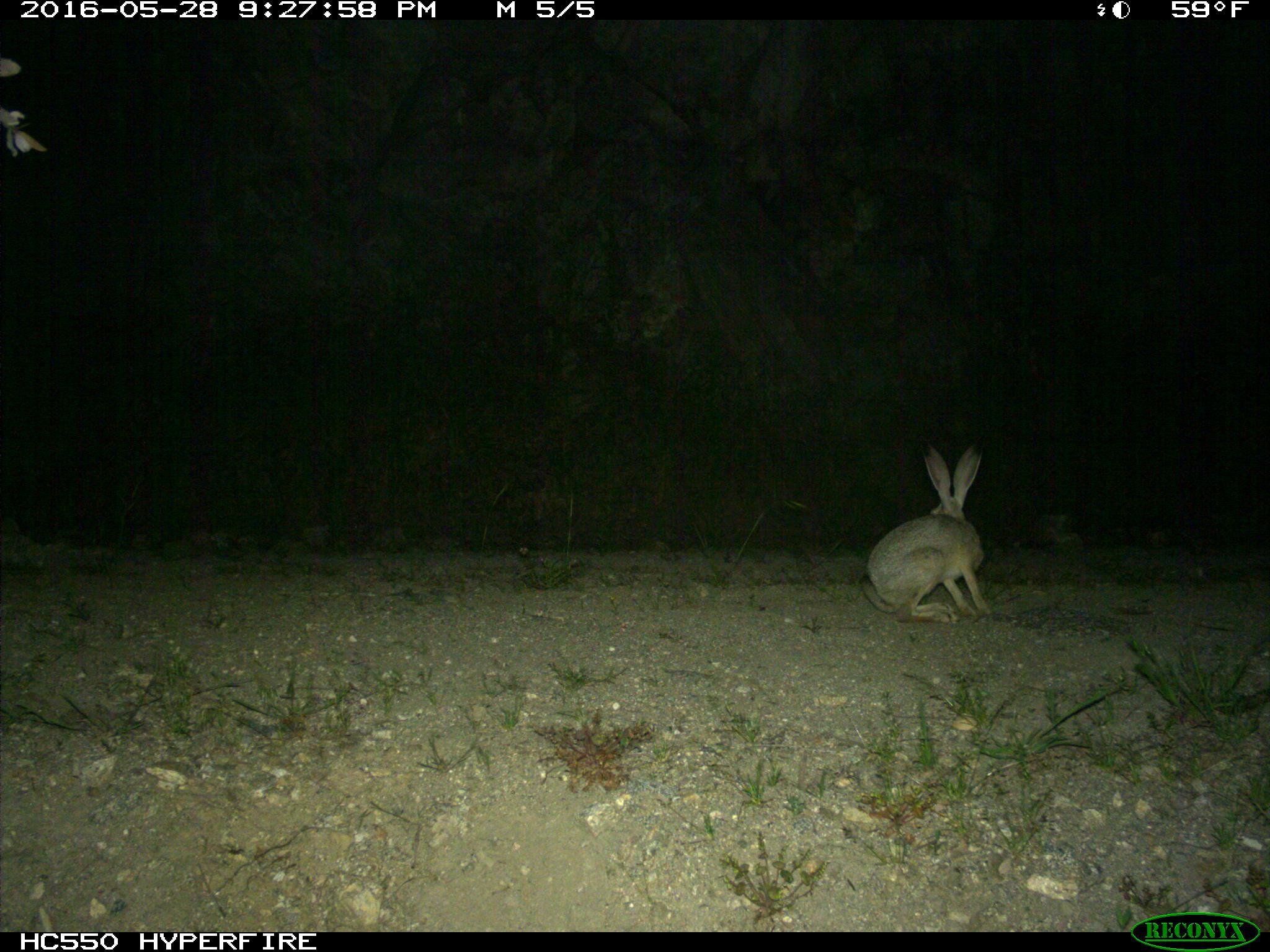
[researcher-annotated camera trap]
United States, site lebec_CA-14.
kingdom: Animalia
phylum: Chordata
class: Mammalia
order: Lagomorpha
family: Leporidae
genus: Lepus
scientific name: Lepus californicus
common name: black-tailed jackrabbit